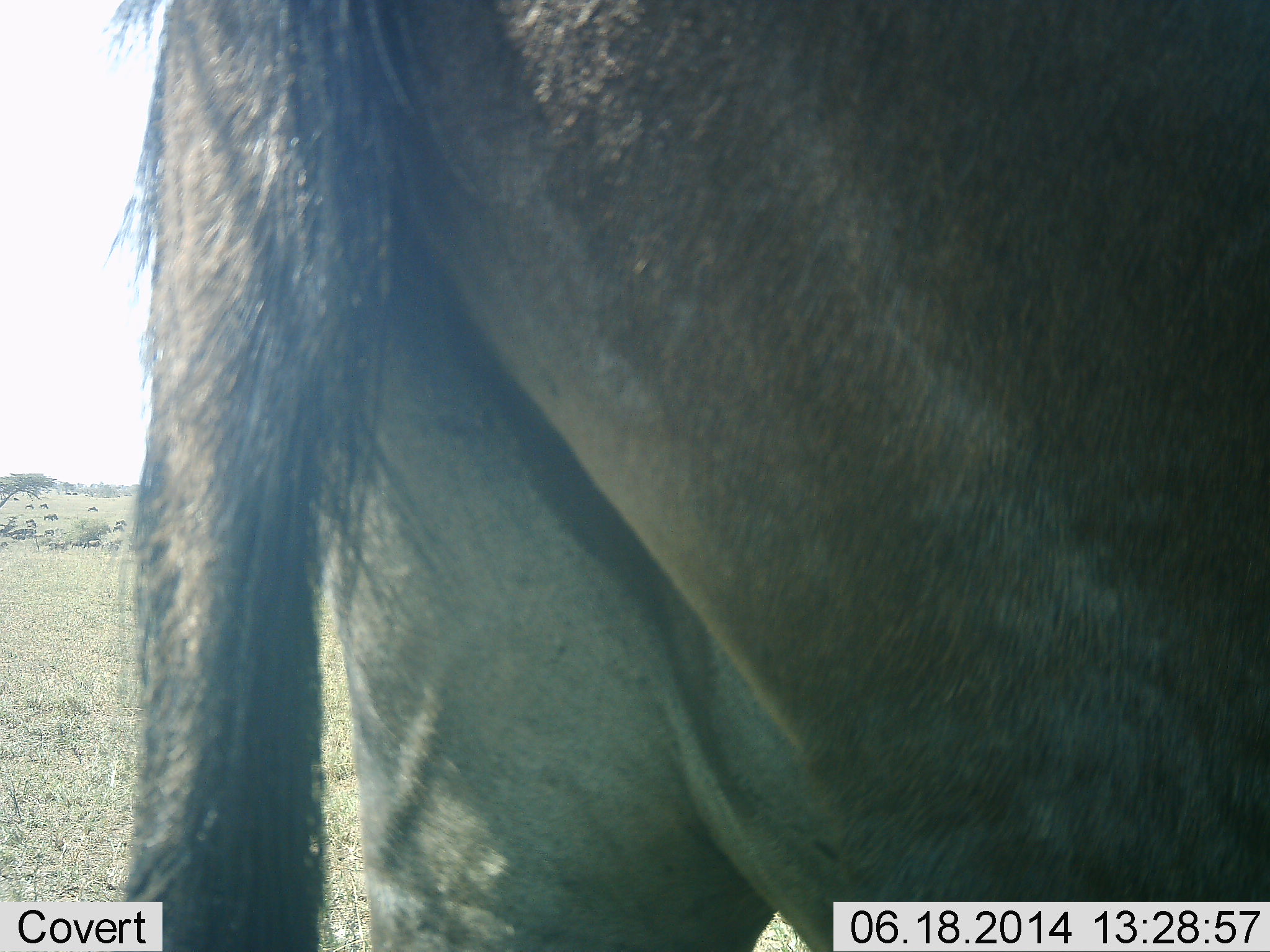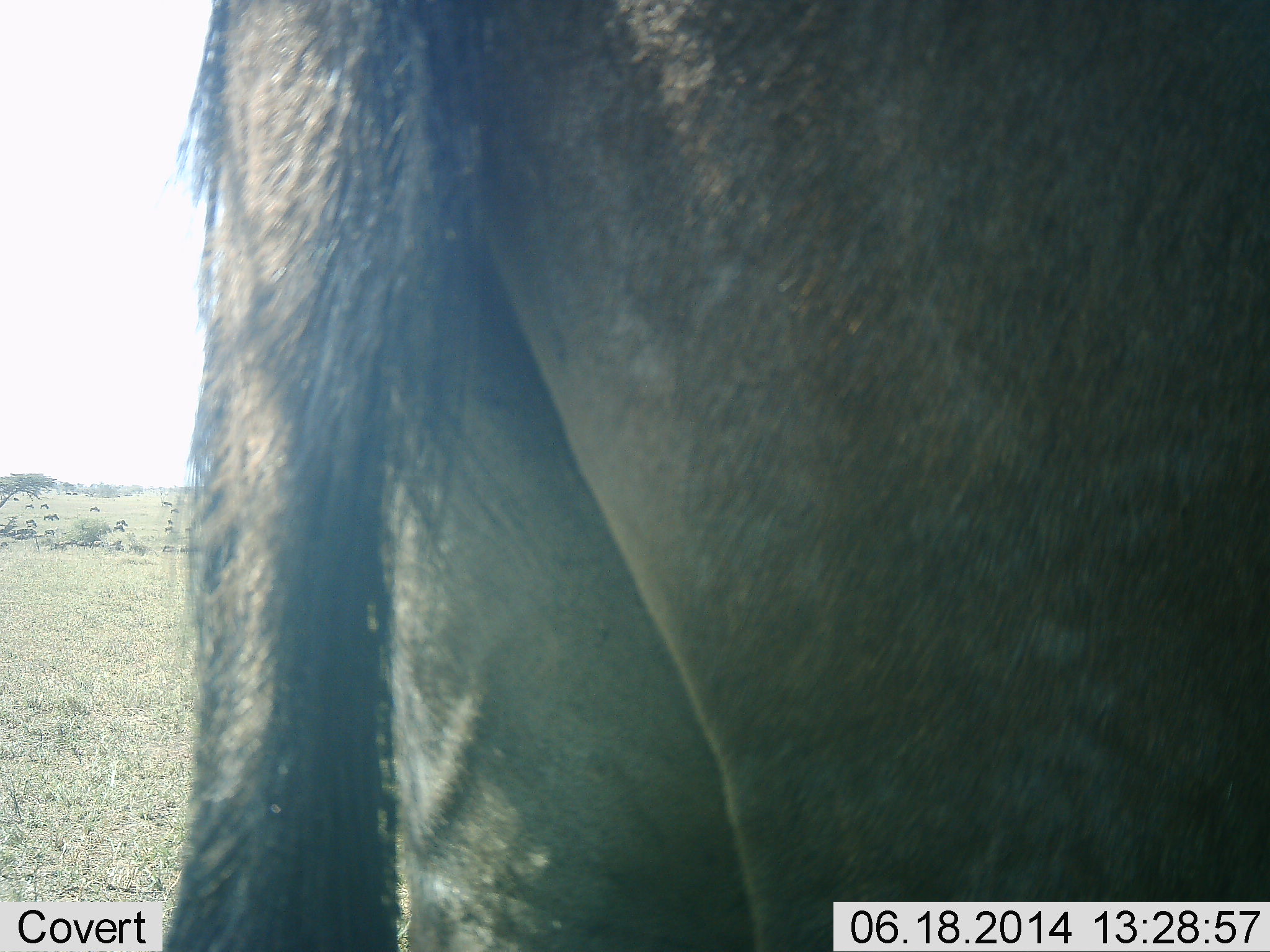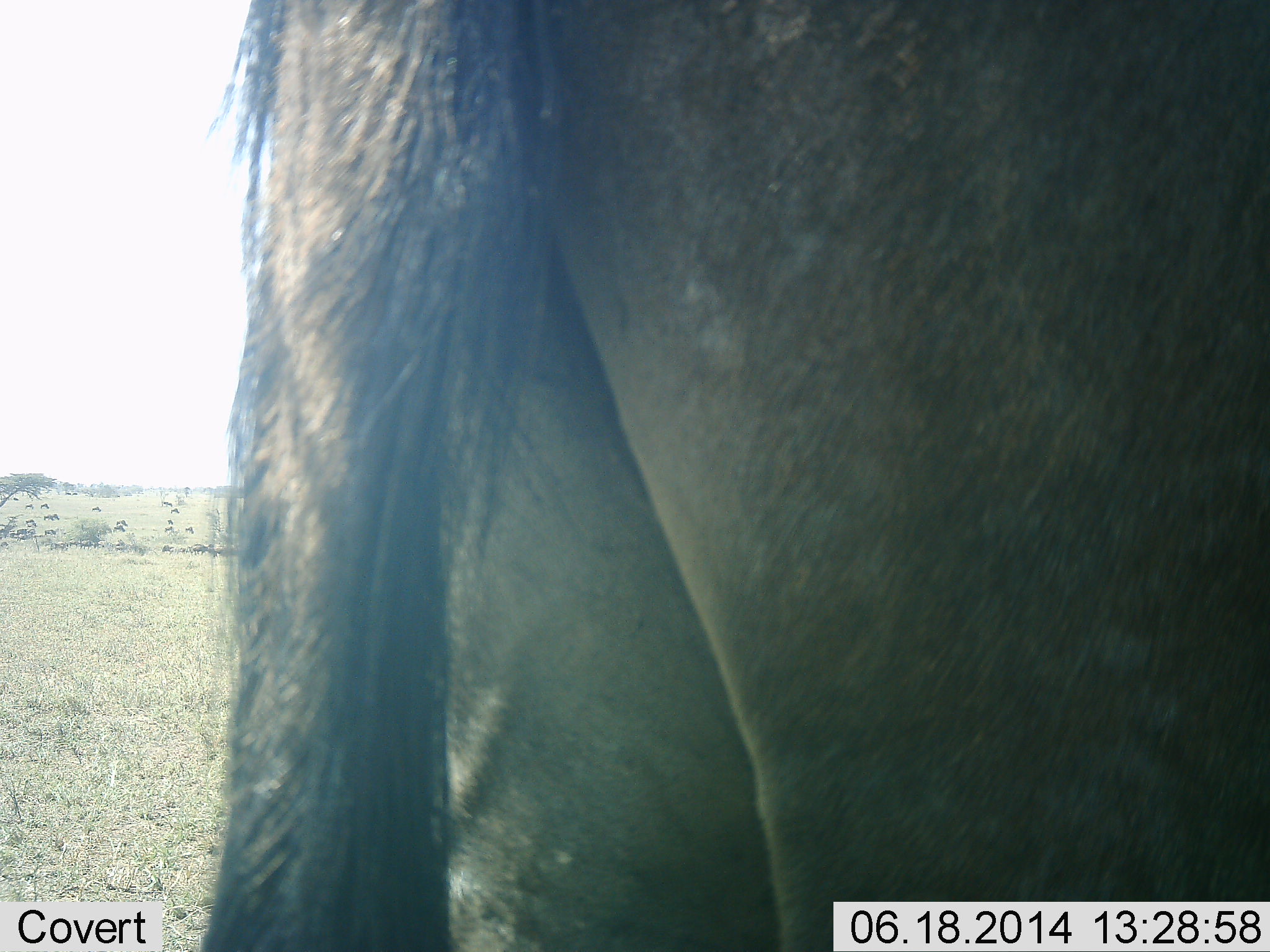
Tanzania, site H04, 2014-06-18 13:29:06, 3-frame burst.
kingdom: Animalia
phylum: Chordata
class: Mammalia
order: Artiodactyla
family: Bovidae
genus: Connochaetes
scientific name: Connochaetes taurinus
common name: blue wildebeest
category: wildebeest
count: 1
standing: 80%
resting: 10%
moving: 20%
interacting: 0%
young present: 0%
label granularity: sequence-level